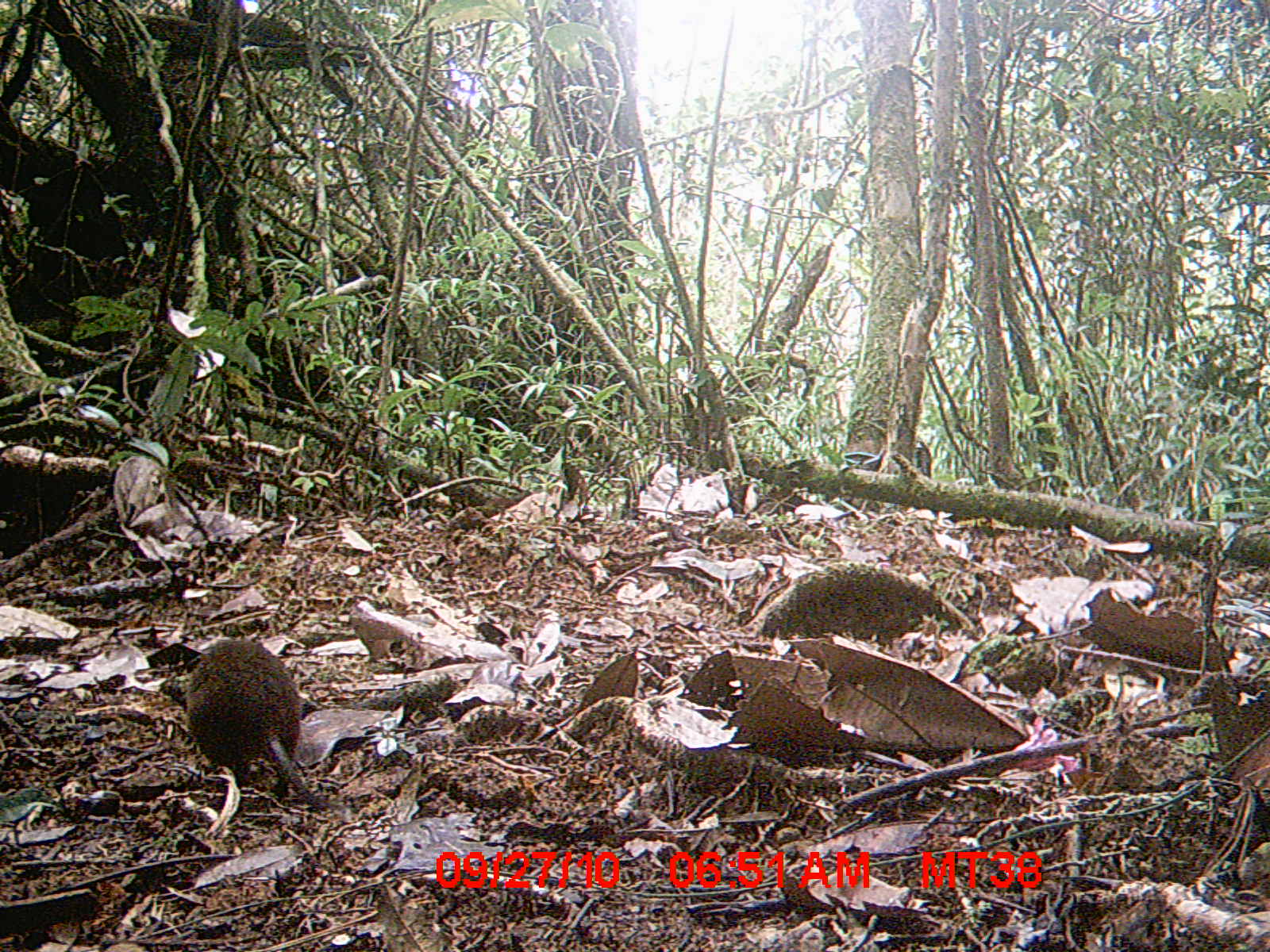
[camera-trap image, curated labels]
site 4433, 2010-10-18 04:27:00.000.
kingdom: Animalia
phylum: Chordata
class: Mammalia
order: Carnivora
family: Eupleridae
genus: Eupleres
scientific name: Eupleres goudotii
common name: falanouc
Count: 1.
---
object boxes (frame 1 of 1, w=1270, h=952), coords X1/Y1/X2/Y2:
eupleres goudotii: 154/635/331/809